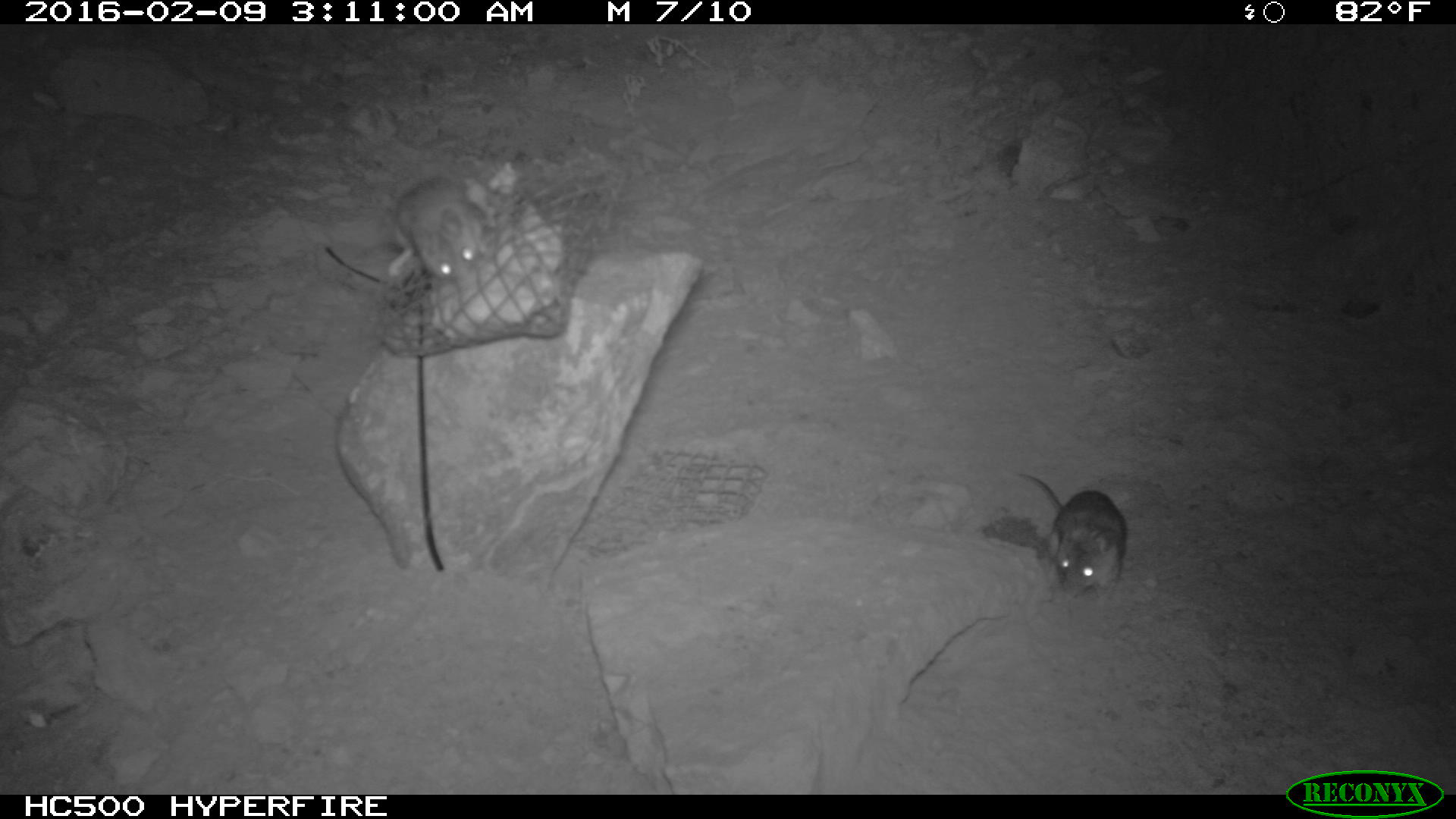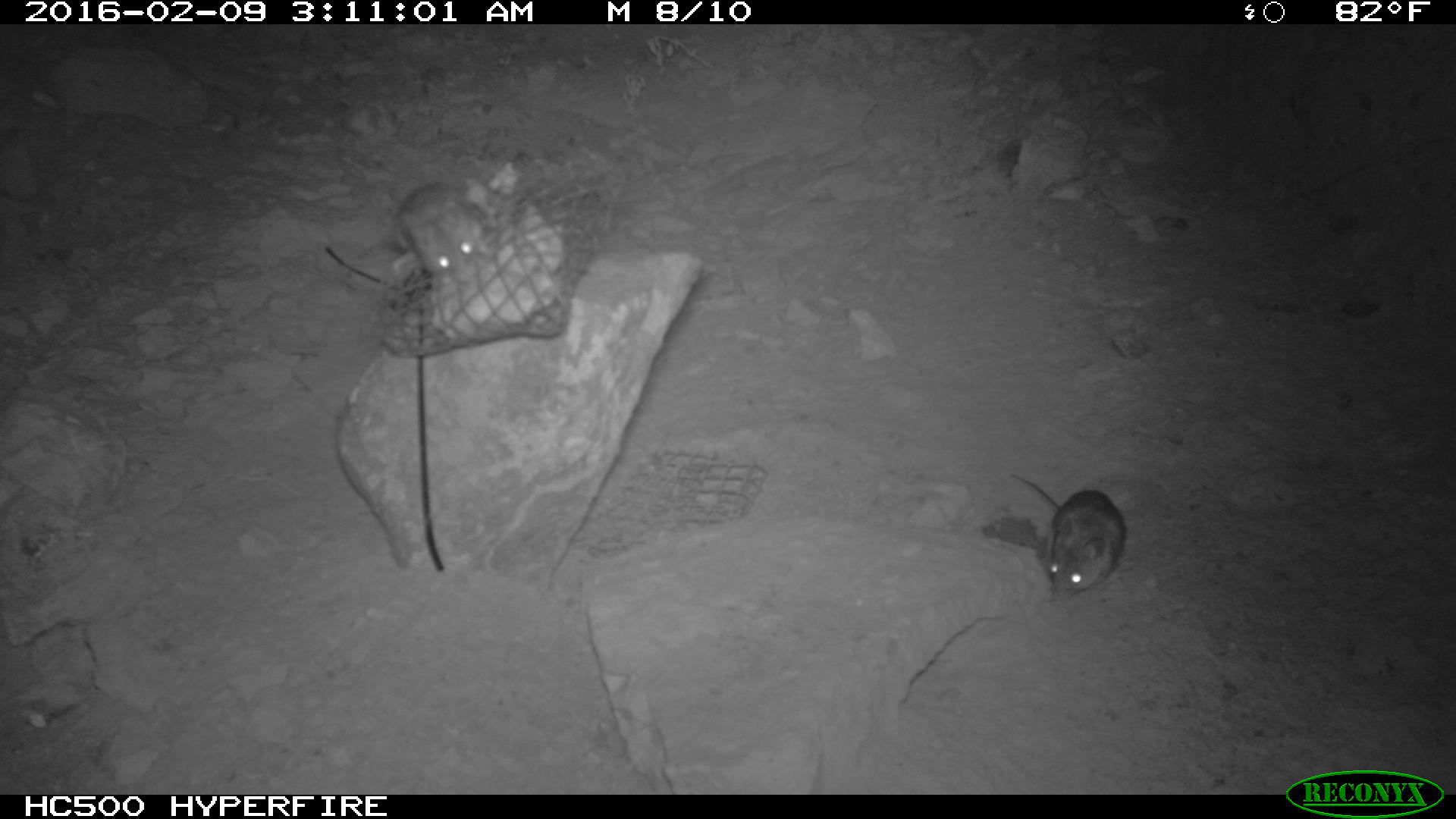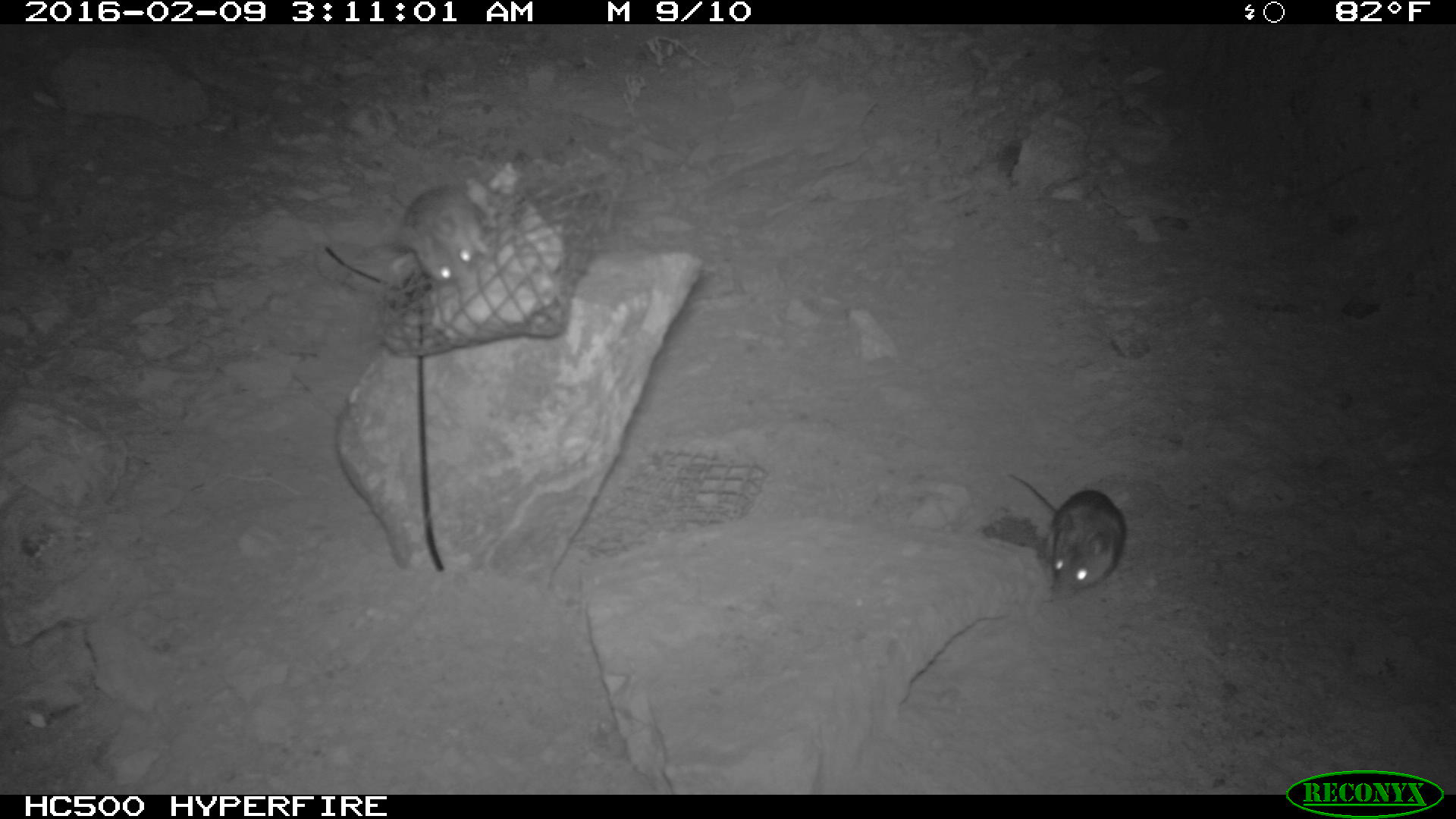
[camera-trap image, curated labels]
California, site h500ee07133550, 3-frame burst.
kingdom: Animalia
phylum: Chordata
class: Mammalia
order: Rodentia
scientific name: Rodentia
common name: rodent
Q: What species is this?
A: Rodent (Rodentia).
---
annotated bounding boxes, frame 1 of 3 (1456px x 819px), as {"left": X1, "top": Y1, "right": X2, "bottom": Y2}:
rodent: {"left": 1014, "top": 472, "right": 1126, "bottom": 607}; {"left": 391, "top": 174, "right": 485, "bottom": 283}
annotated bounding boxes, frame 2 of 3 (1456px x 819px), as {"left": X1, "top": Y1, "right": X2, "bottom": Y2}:
rodent: {"left": 1006, "top": 466, "right": 1129, "bottom": 595}; {"left": 393, "top": 173, "right": 485, "bottom": 278}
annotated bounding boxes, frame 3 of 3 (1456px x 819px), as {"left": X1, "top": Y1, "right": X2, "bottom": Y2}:
rodent: {"left": 1003, "top": 472, "right": 1127, "bottom": 604}; {"left": 396, "top": 183, "right": 492, "bottom": 286}